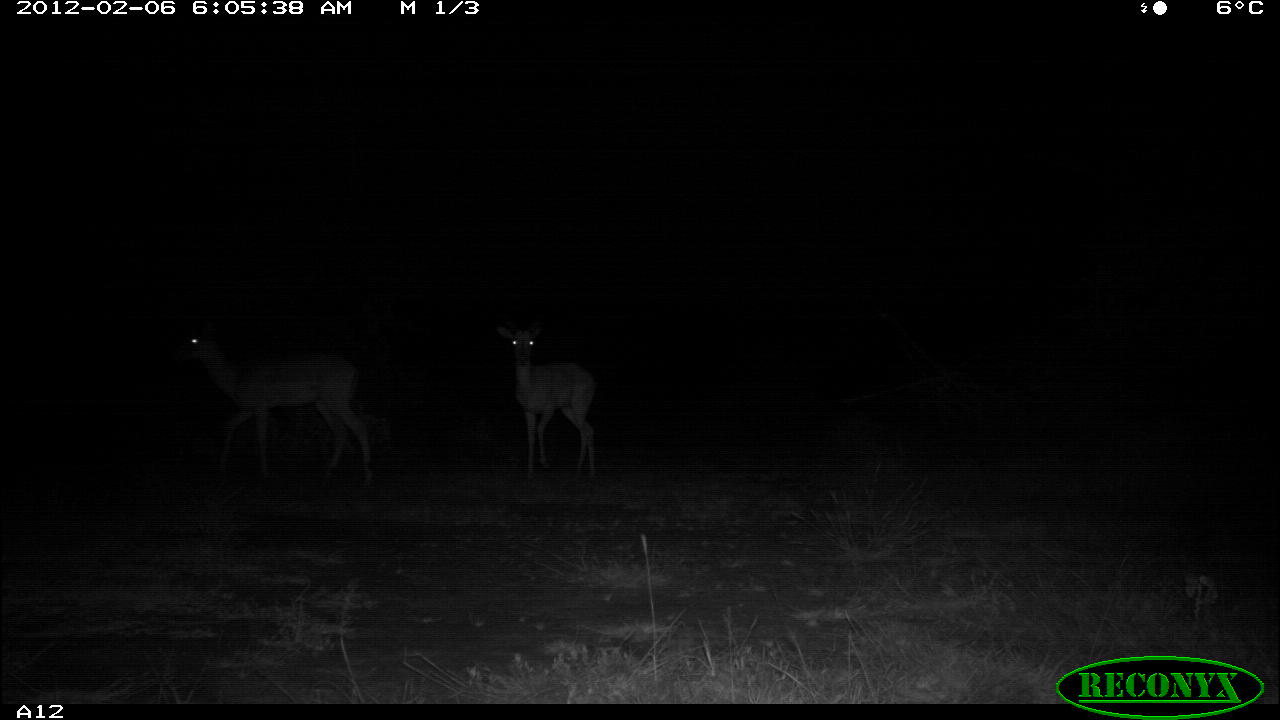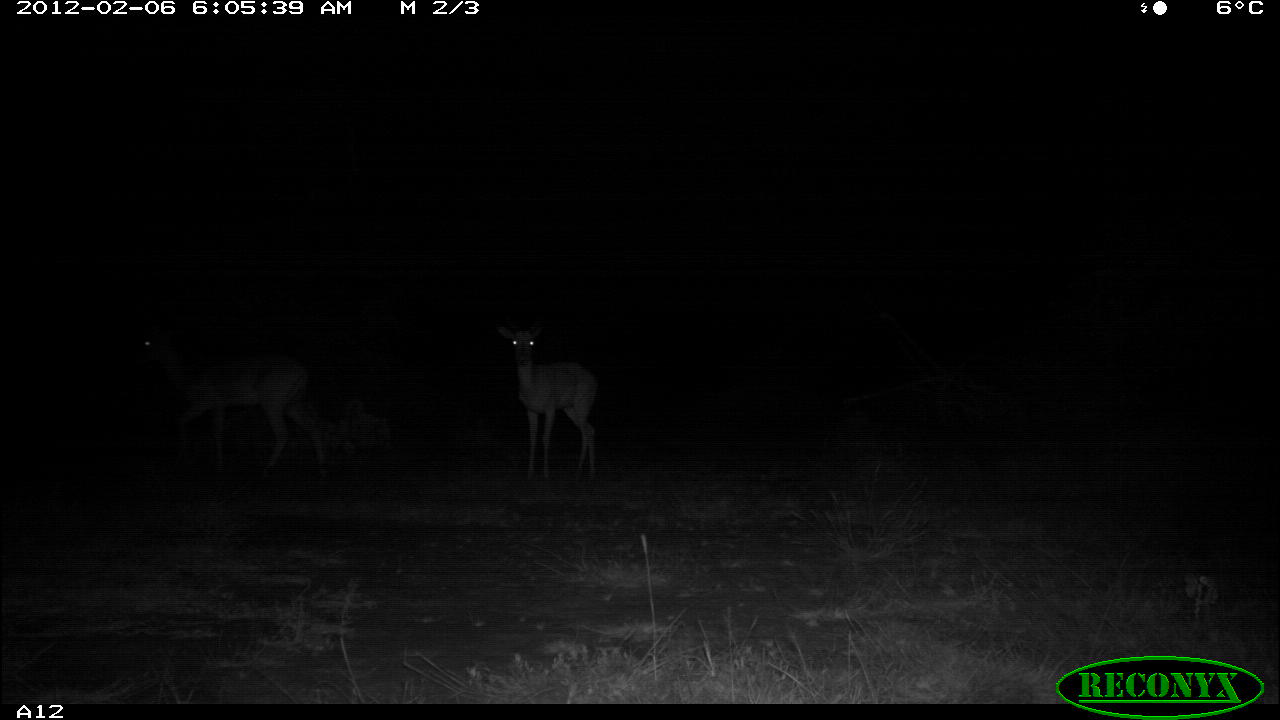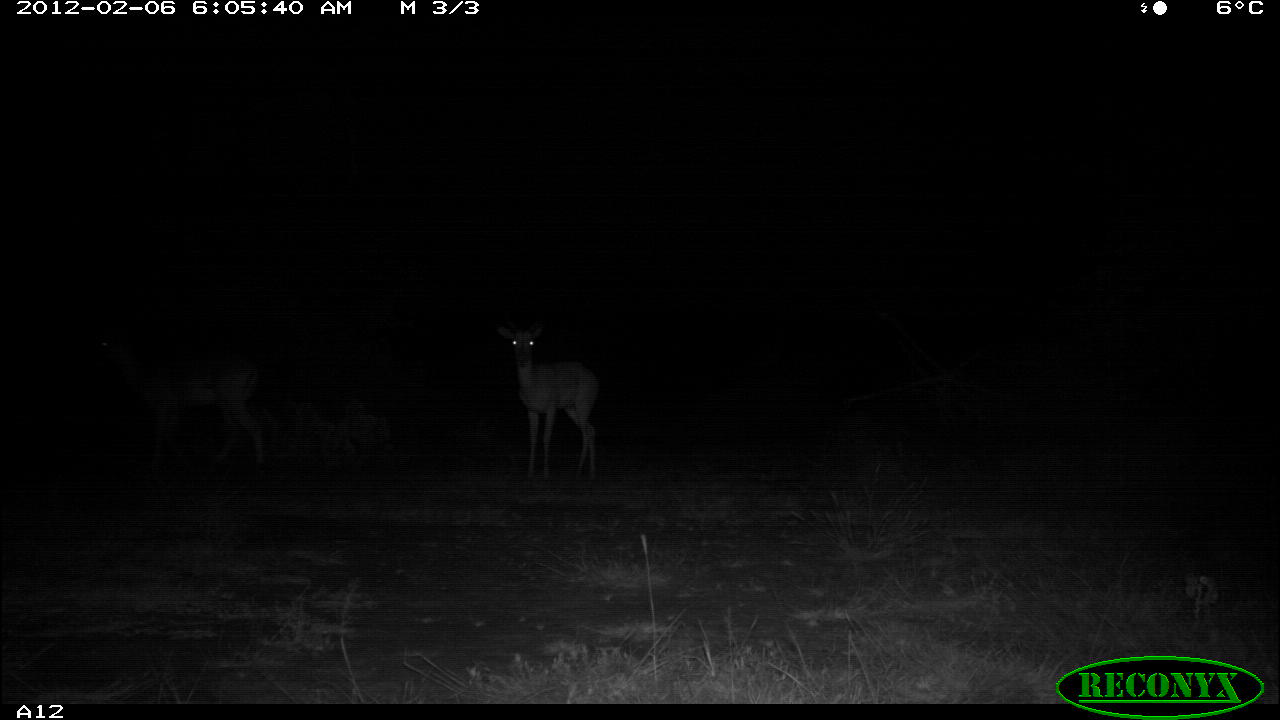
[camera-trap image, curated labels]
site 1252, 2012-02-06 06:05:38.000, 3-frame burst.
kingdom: Animalia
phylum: Chordata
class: Mammalia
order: Artiodactyla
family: Bovidae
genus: Aepyceros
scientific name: Aepyceros melampus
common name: impala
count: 2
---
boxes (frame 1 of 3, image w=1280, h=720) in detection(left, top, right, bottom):
aepyceros melampus: detection(167, 311, 376, 493); detection(490, 312, 605, 484)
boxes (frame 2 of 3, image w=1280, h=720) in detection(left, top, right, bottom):
aepyceros melampus: detection(126, 311, 332, 484); detection(490, 312, 605, 484)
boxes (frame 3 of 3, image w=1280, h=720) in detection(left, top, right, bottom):
aepyceros melampus: detection(84, 315, 270, 480); detection(490, 307, 608, 484)